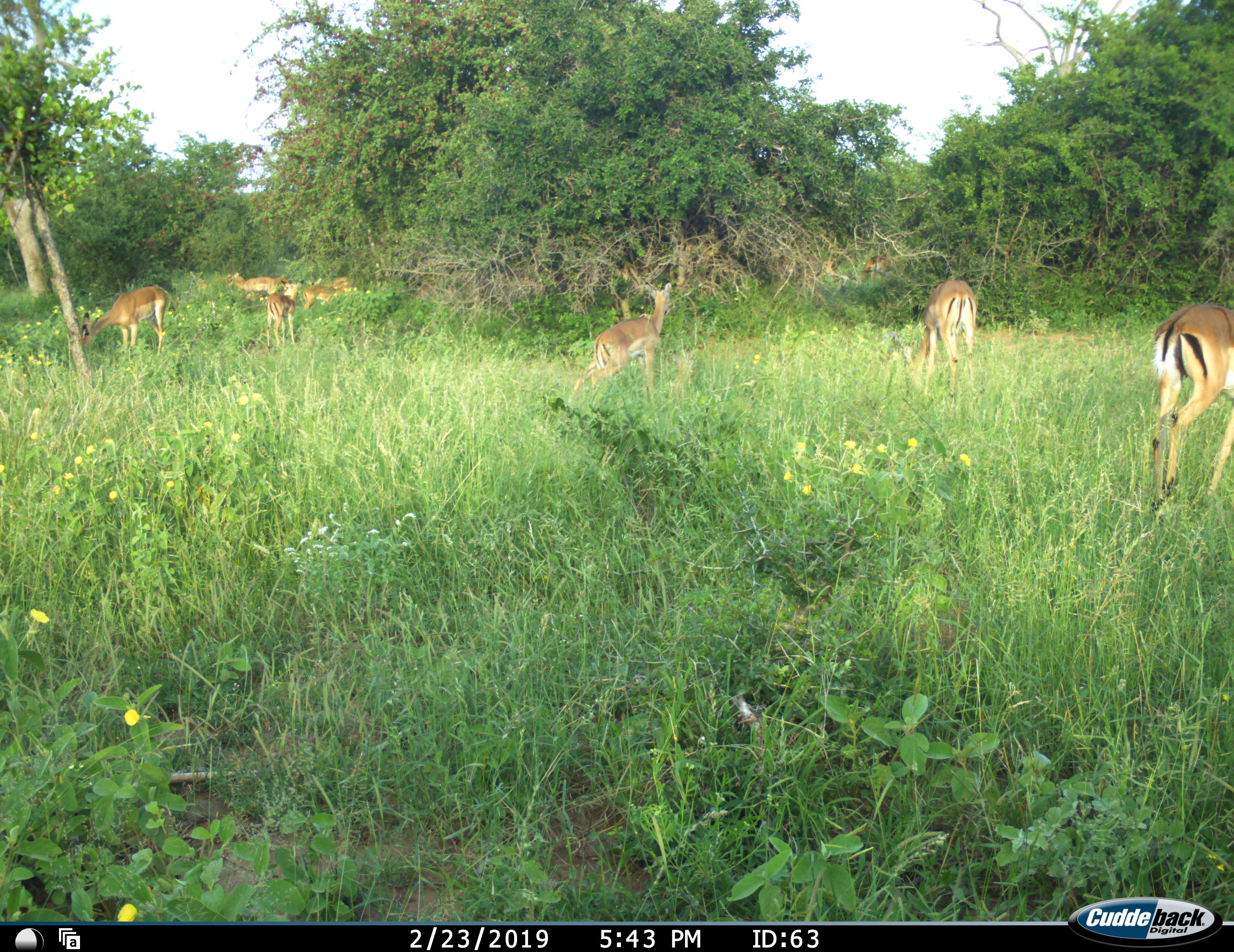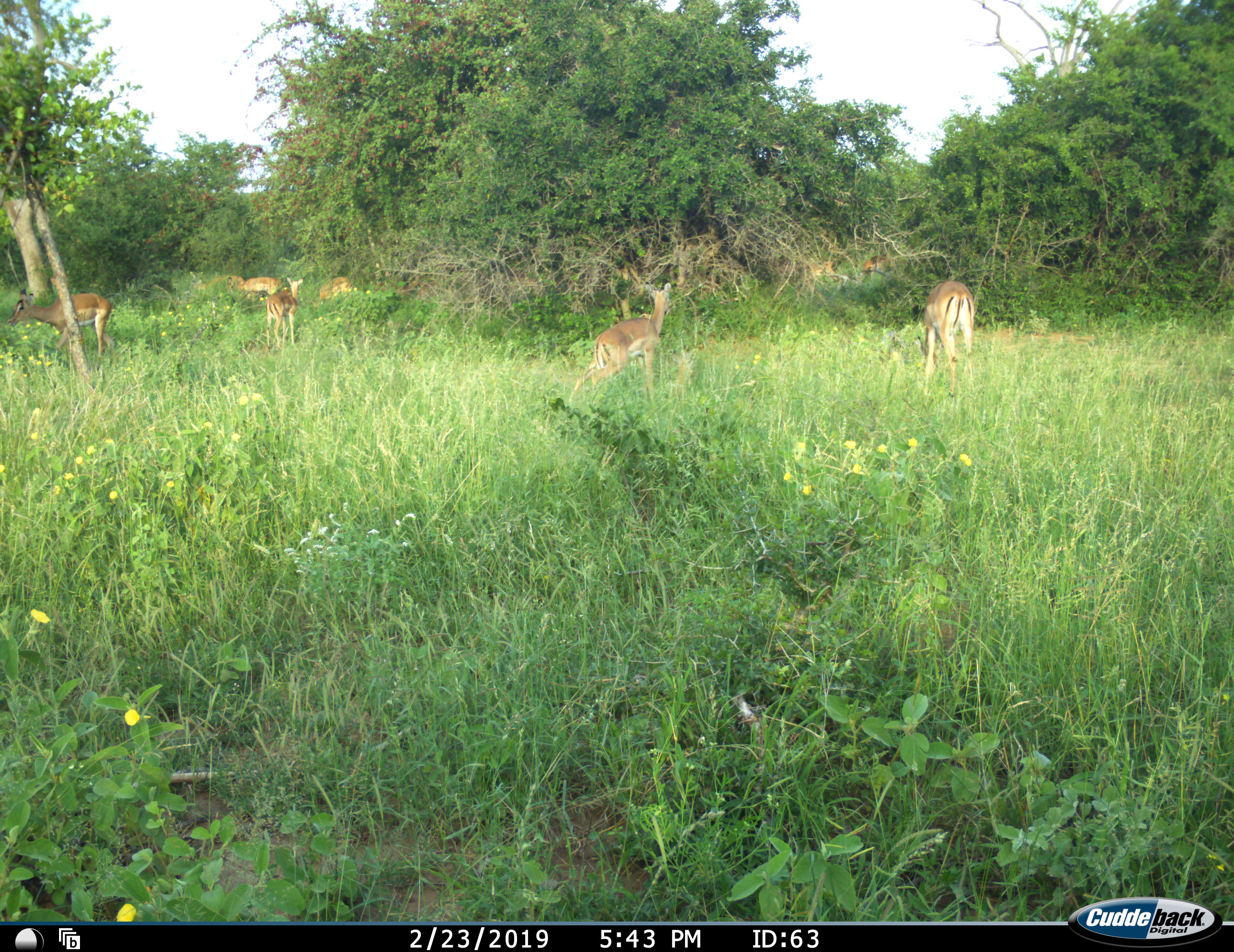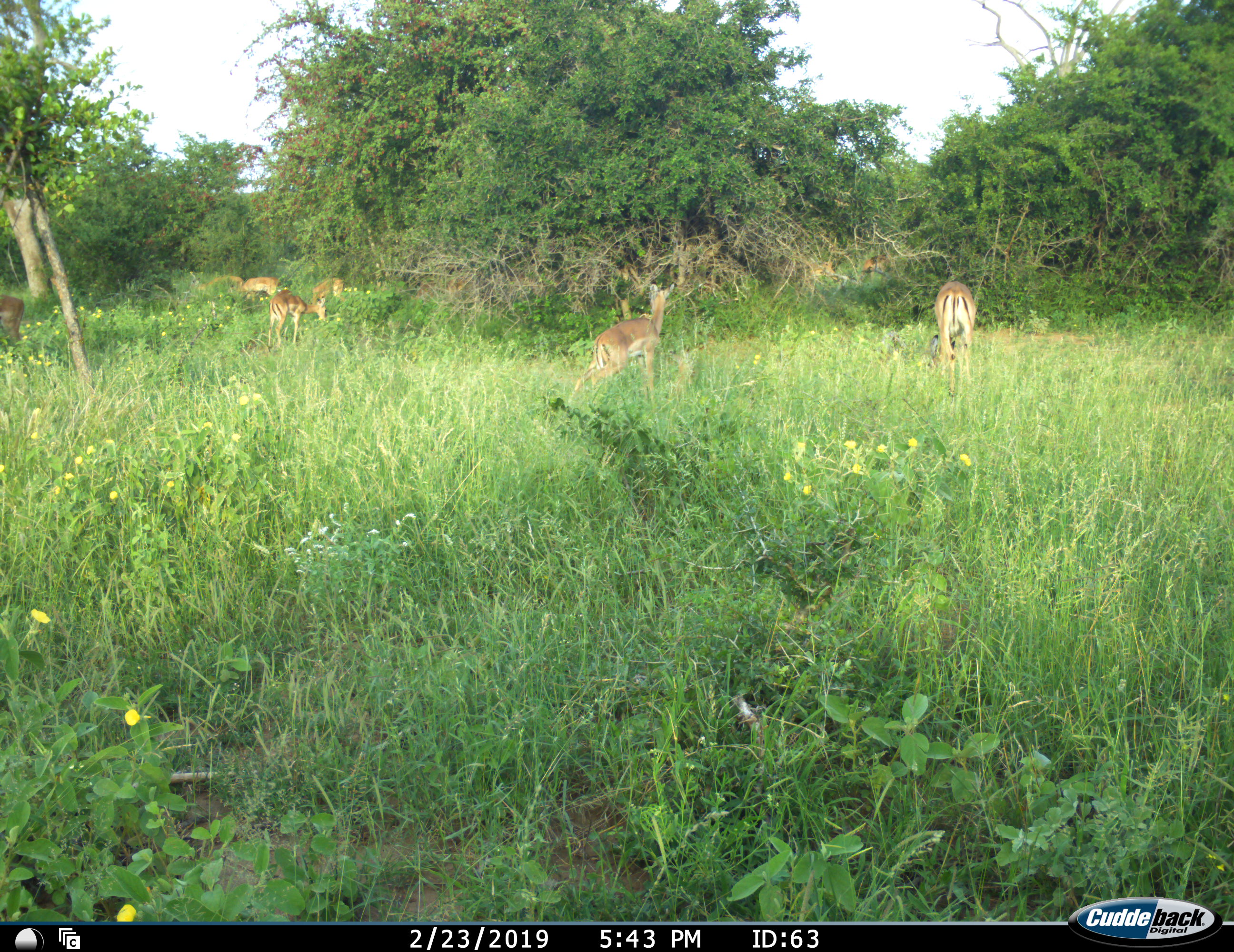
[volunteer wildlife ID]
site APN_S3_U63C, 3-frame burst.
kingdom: Animalia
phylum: Chordata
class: Mammalia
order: Artiodactyla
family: Bovidae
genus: Aepyceros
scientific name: Aepyceros melampus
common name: impala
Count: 11-50.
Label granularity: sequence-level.